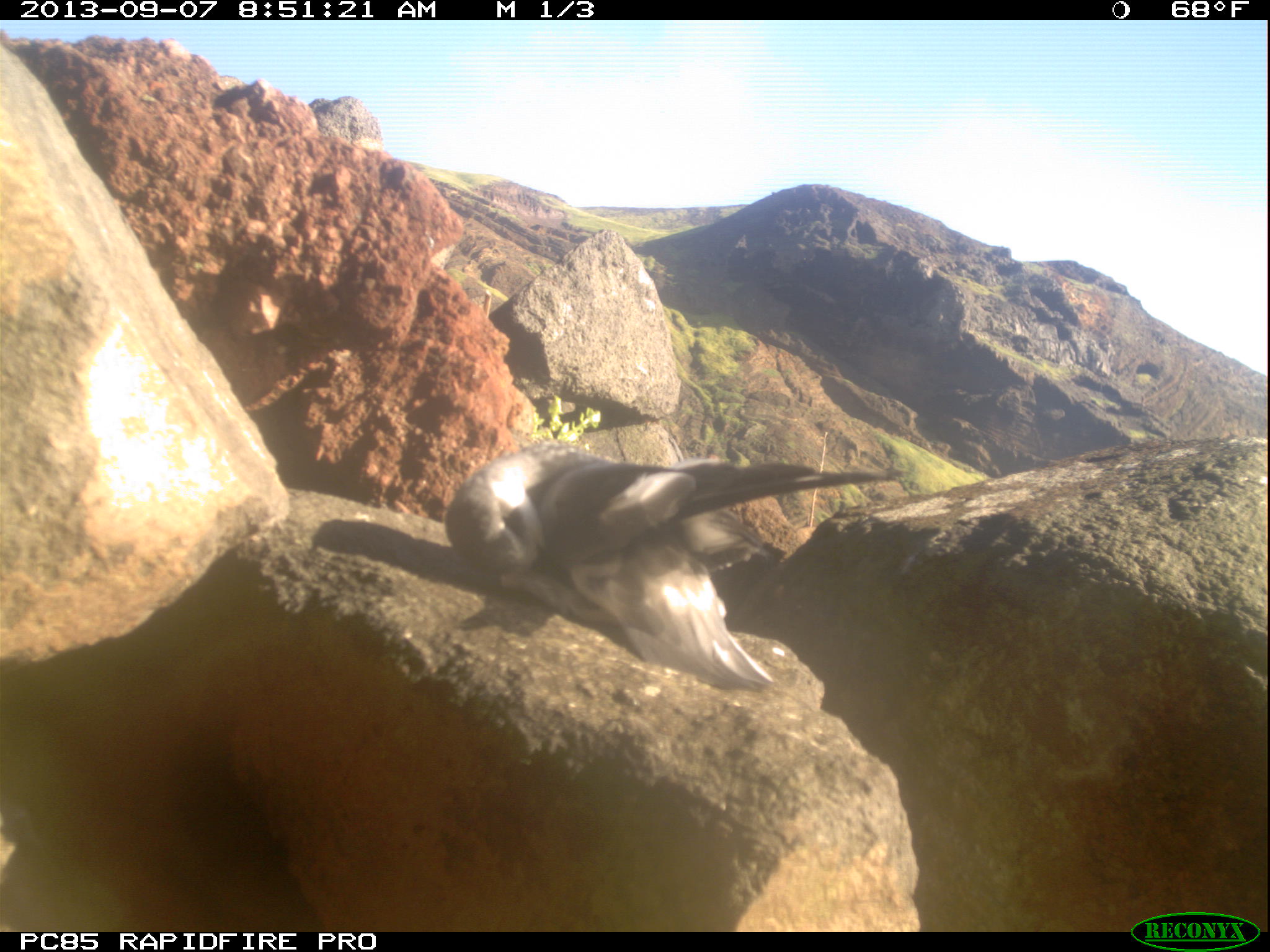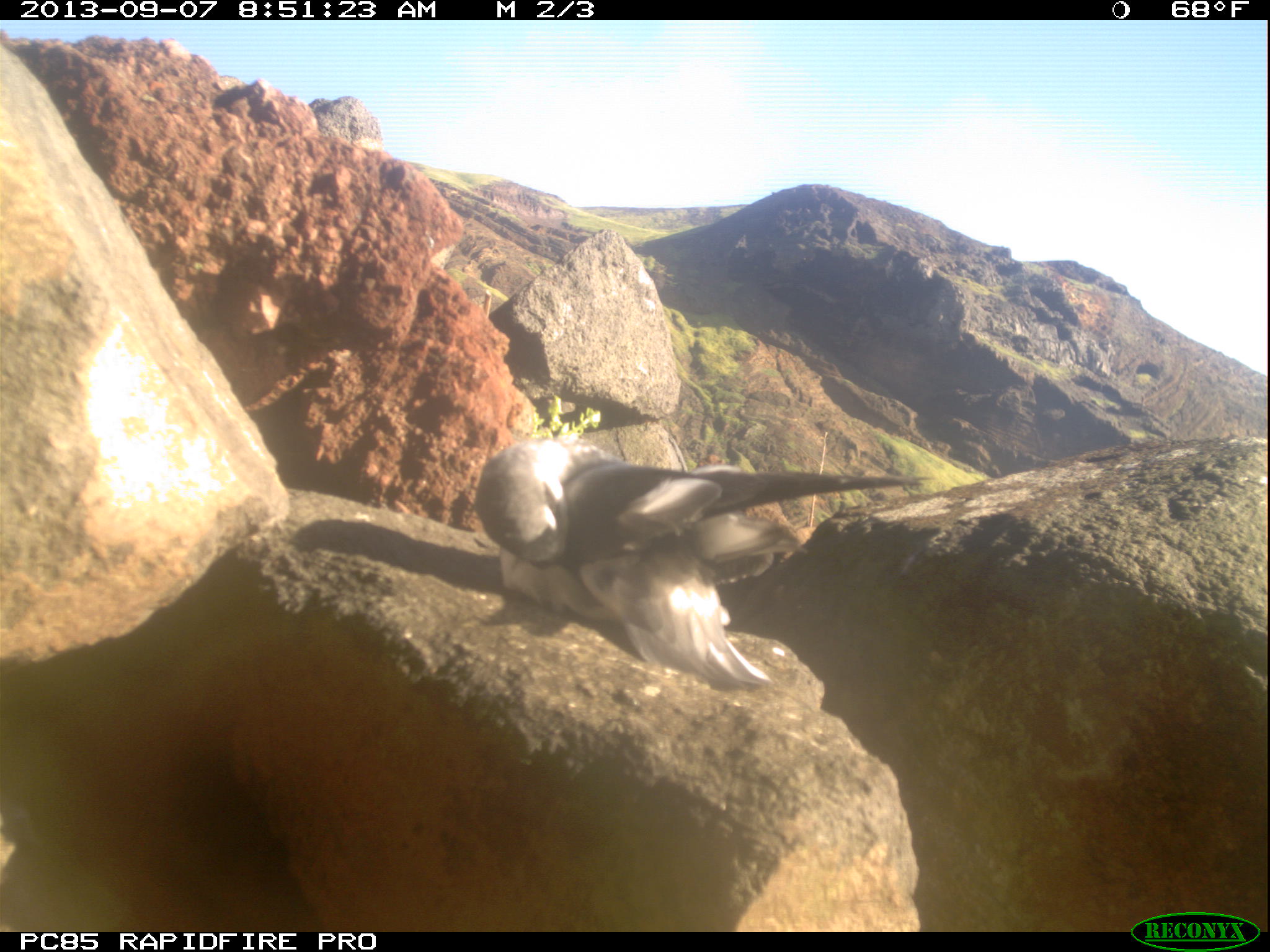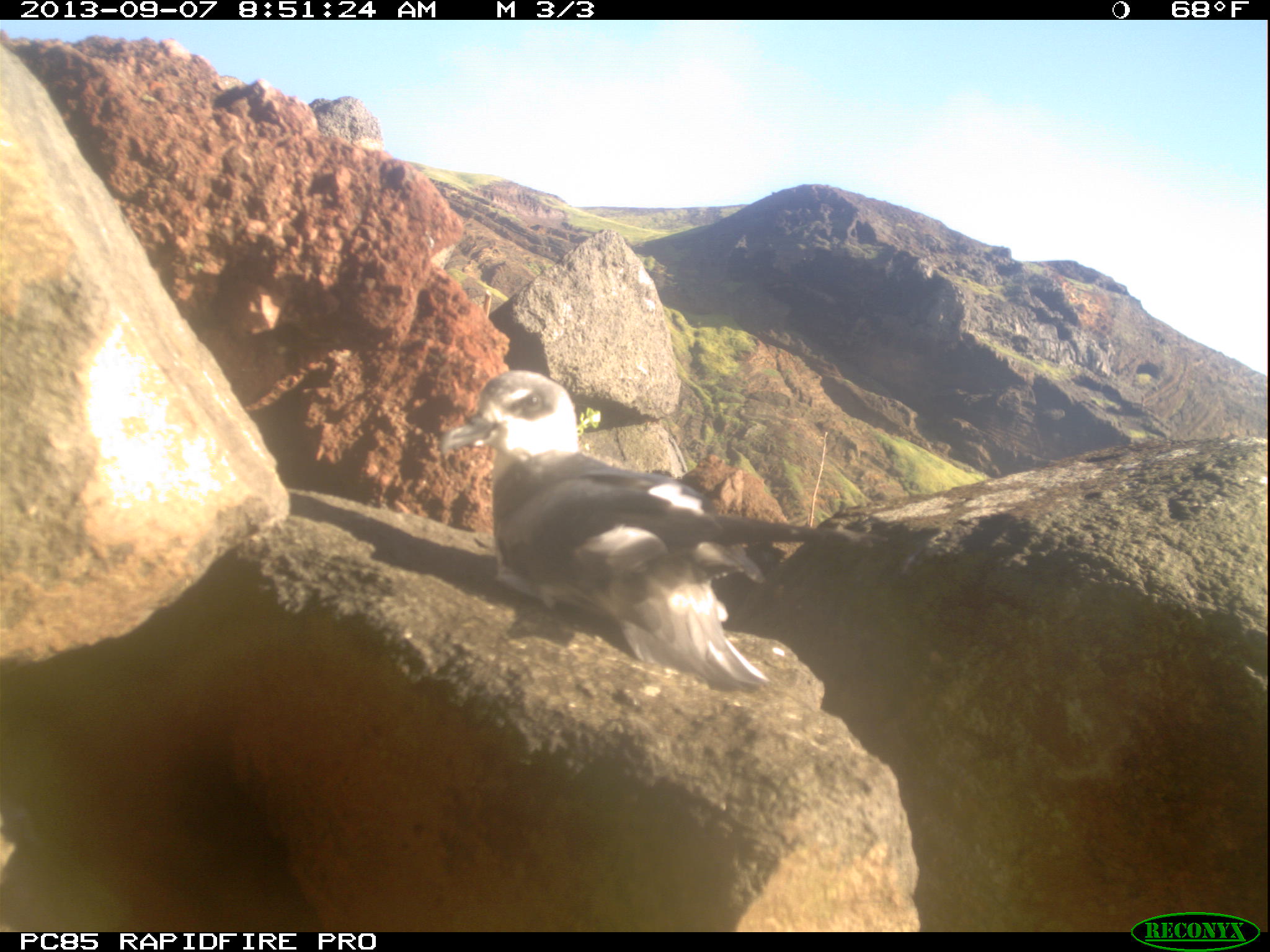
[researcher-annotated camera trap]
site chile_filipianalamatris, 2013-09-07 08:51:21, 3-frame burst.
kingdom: Animalia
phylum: Chordata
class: Aves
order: Procellariiformes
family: Procellariidae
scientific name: Procellariidae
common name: petrel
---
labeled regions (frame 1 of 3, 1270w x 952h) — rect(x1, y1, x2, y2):
petrel: rect(435, 445, 895, 702)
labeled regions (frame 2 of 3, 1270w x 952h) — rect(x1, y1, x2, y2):
petrel: rect(468, 439, 935, 697)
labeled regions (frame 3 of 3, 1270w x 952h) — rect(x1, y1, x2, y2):
petrel: rect(436, 374, 835, 697)